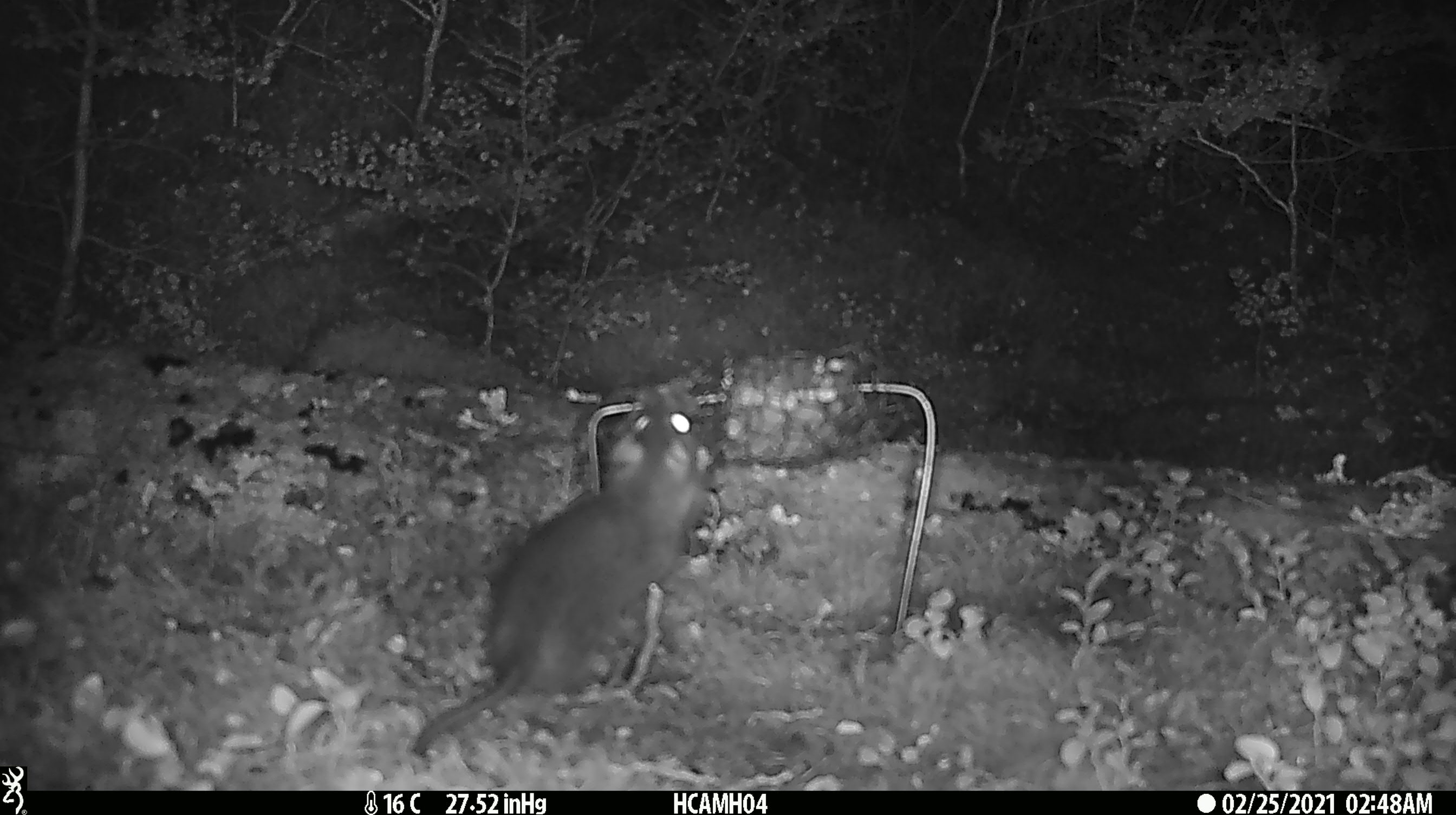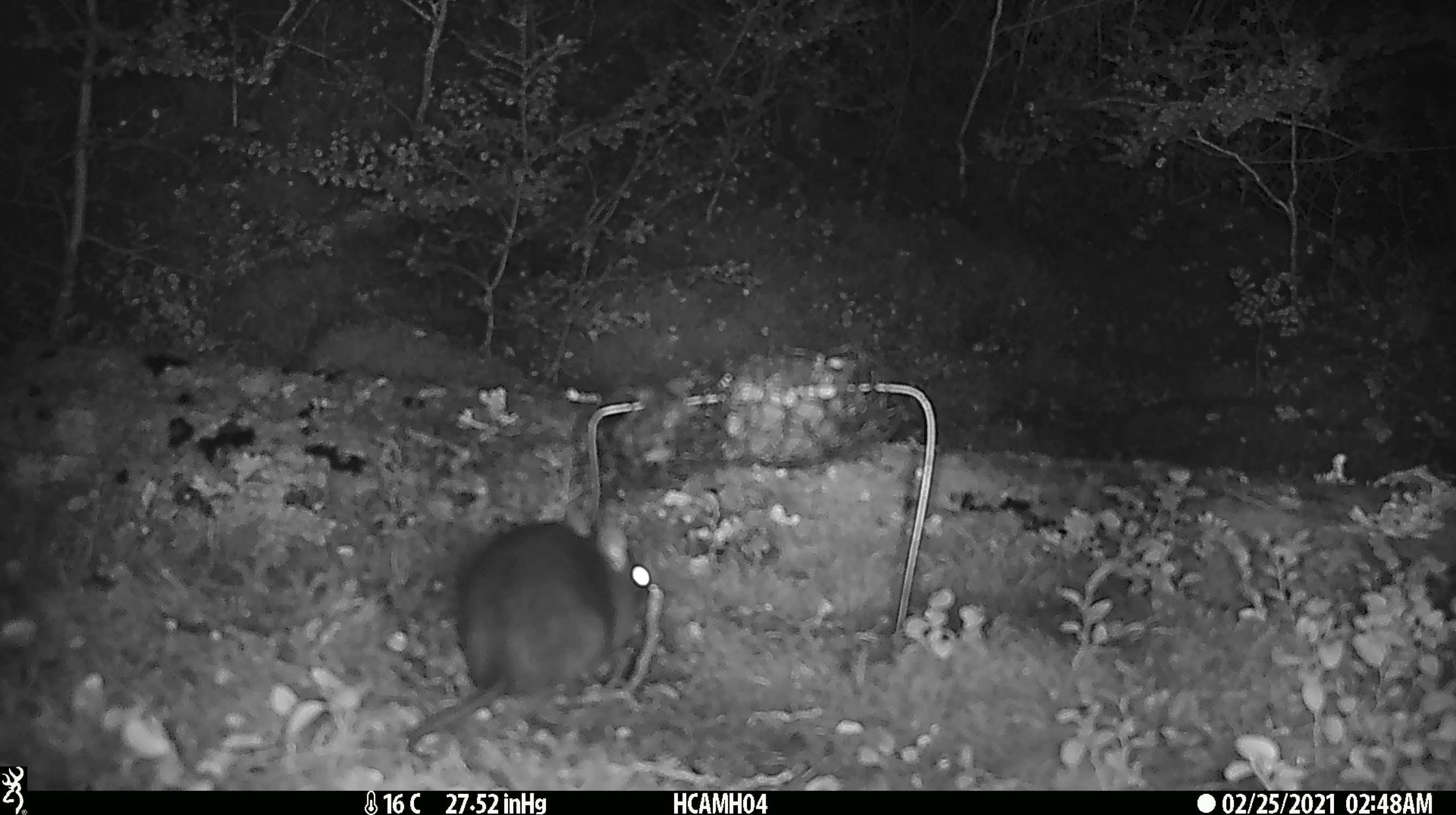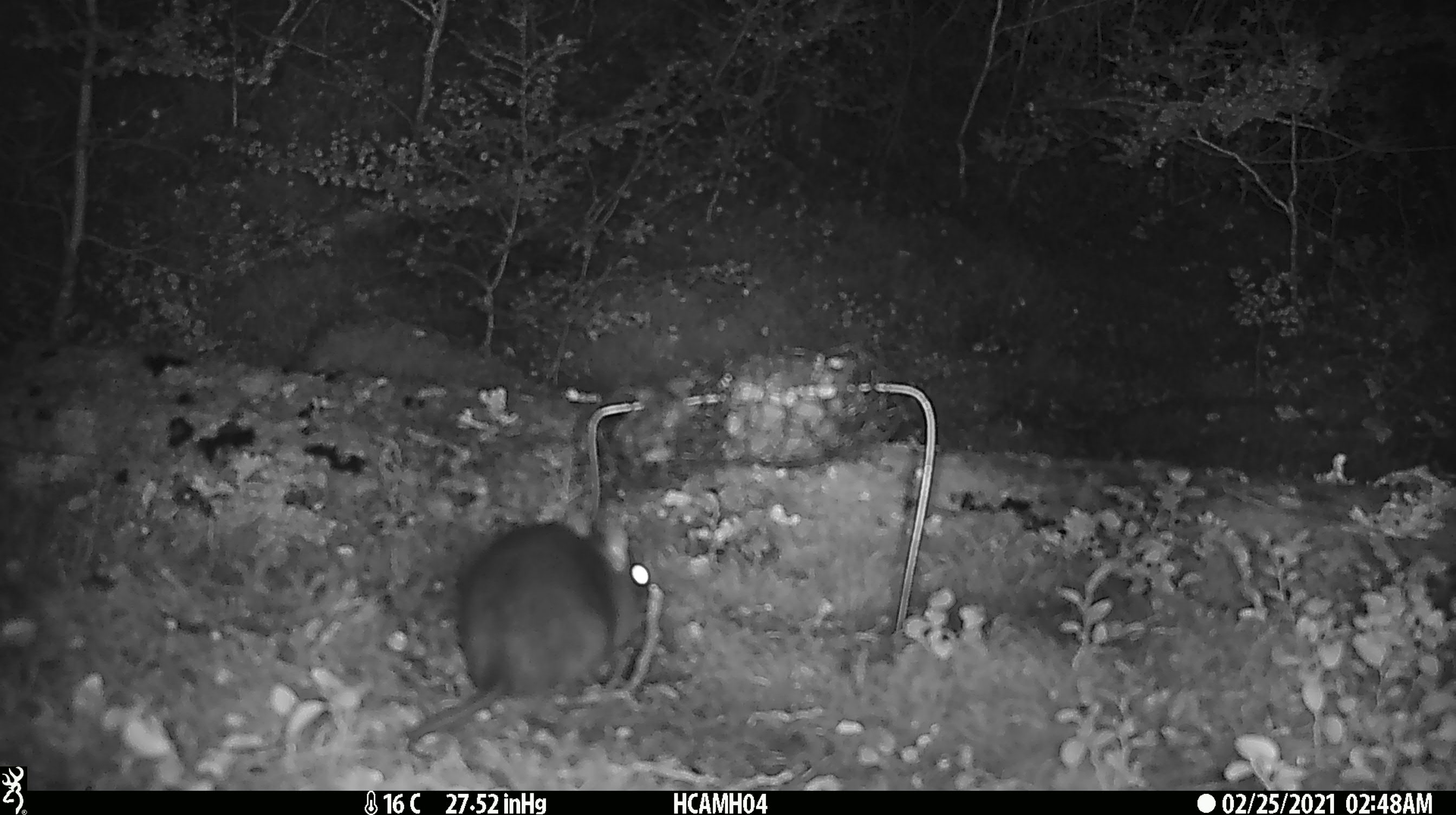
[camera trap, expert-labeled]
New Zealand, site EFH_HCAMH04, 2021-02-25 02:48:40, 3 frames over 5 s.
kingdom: Animalia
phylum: Chordata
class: Mammalia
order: Rodentia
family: Muridae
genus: Rattus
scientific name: Rattus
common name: rat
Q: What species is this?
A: Rat (Rattus).